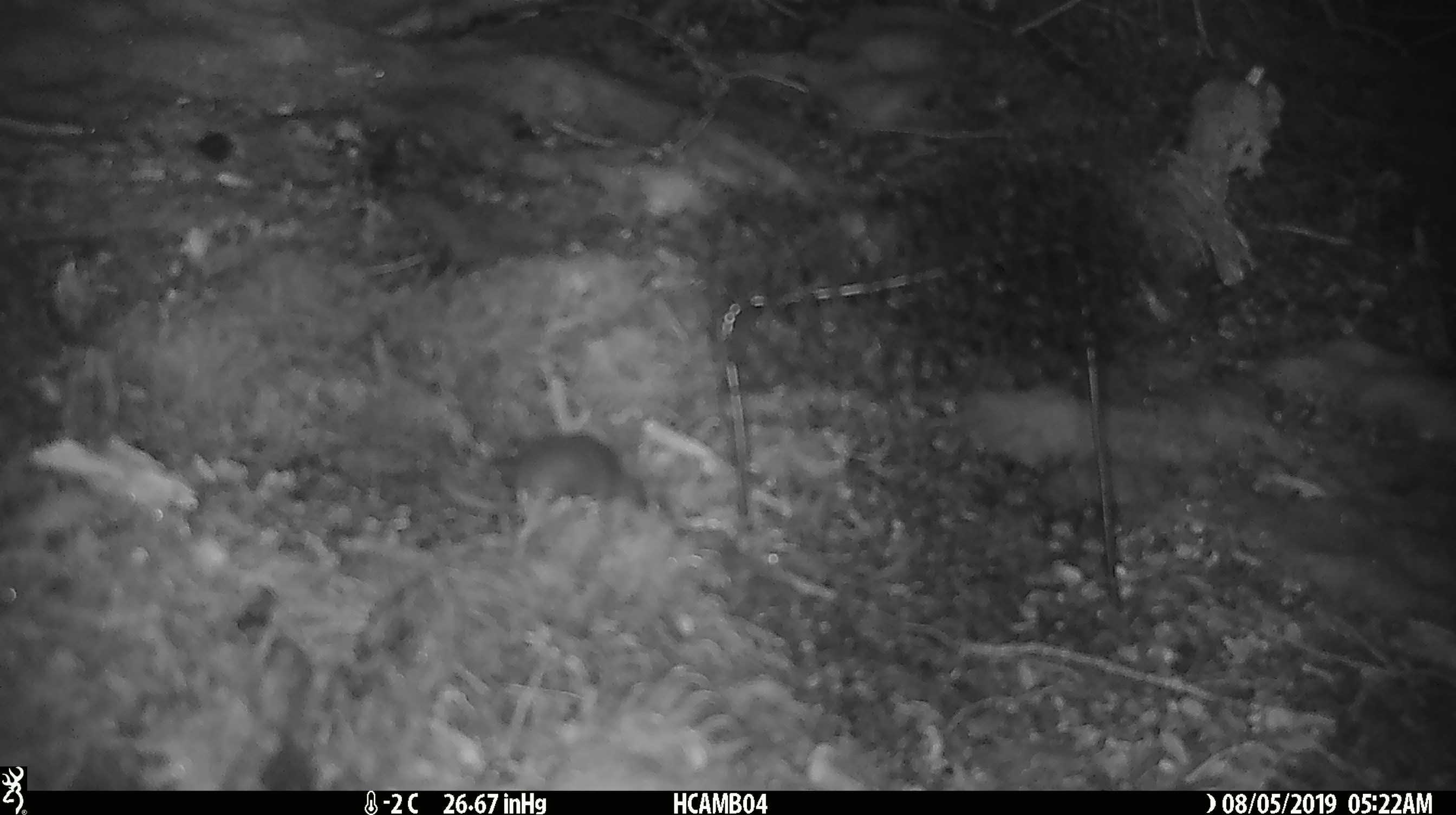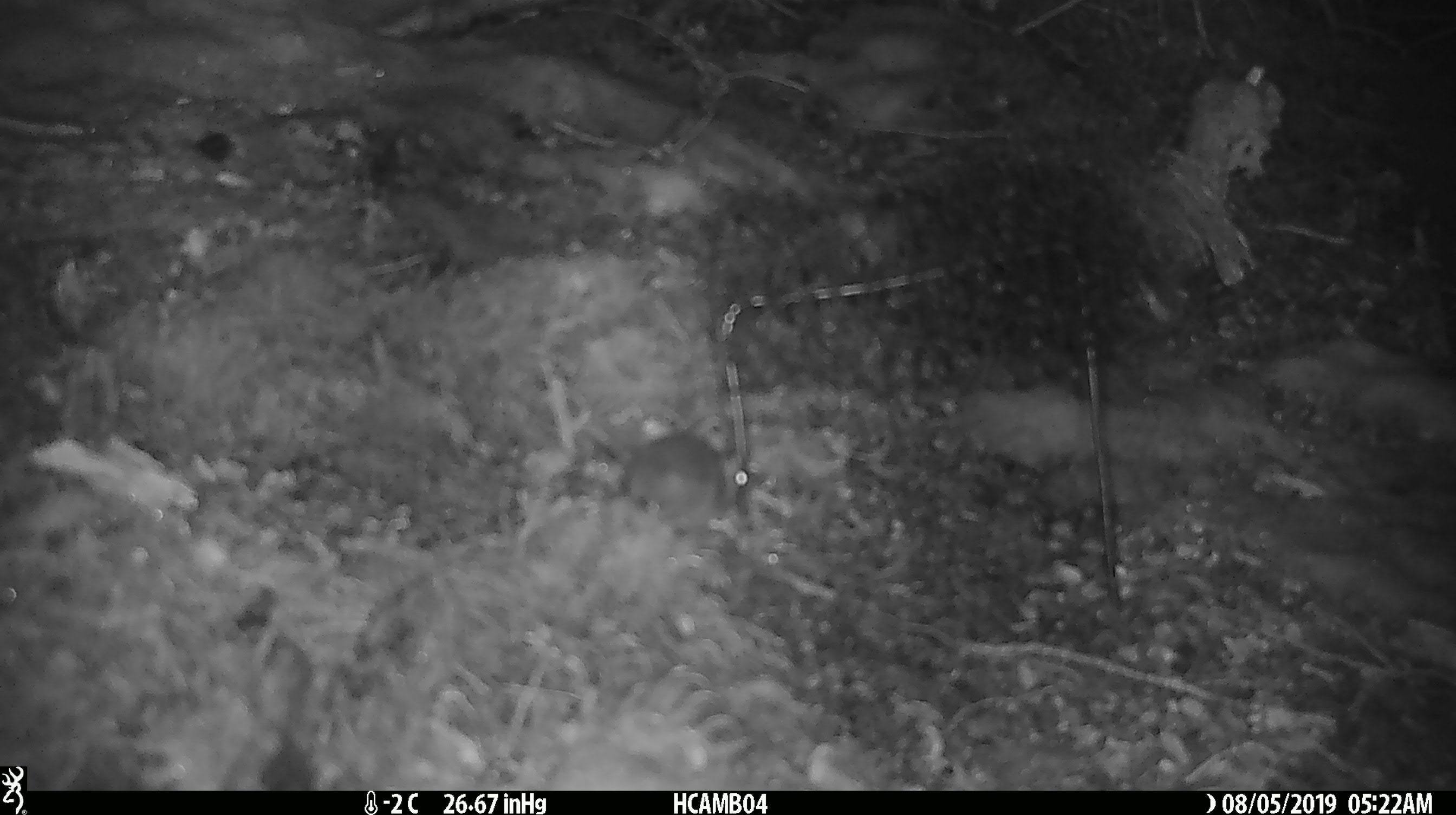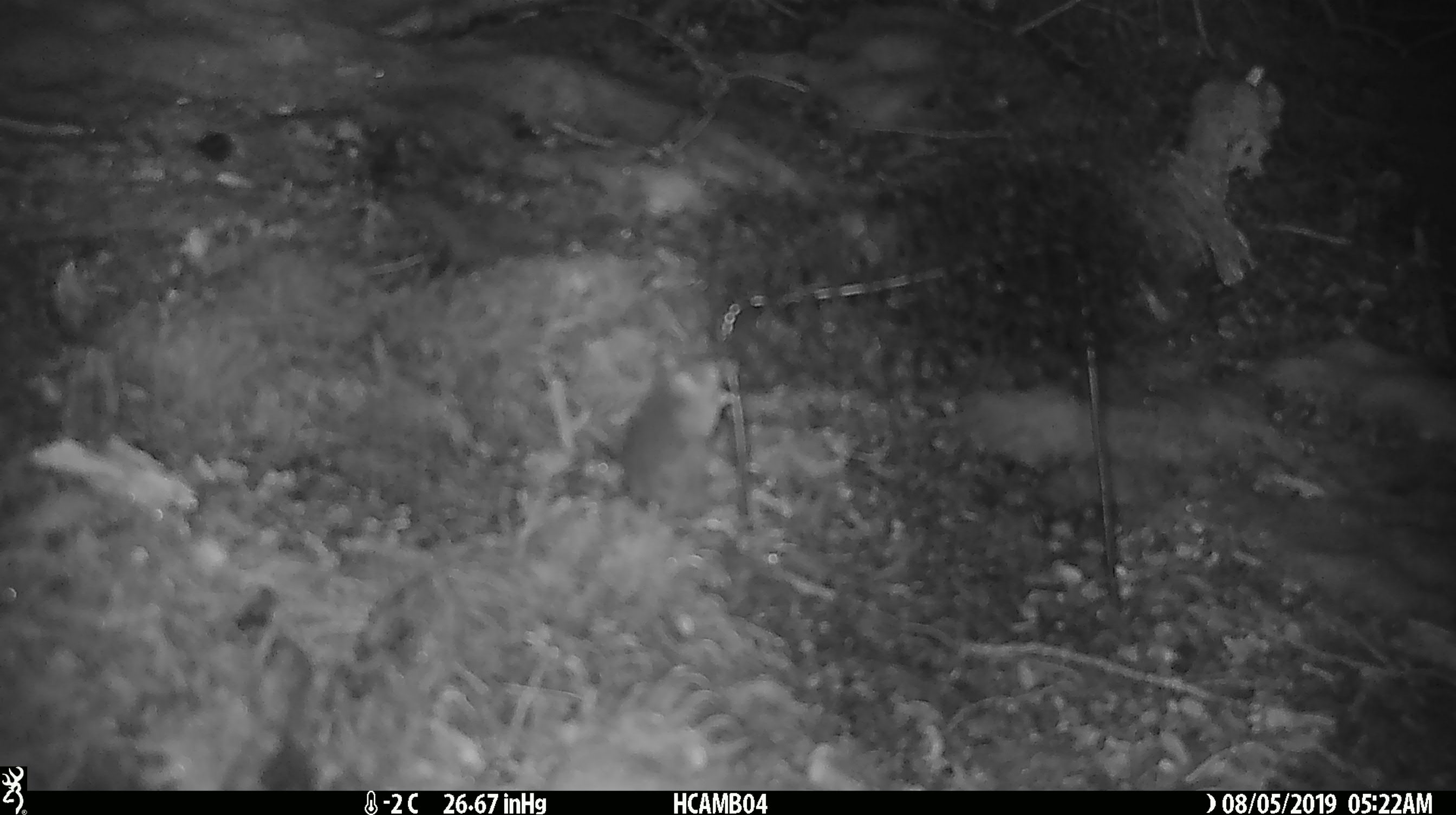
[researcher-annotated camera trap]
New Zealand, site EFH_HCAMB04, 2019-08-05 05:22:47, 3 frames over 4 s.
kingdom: Animalia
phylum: Chordata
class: Mammalia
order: Rodentia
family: Muridae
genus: Mus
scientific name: Mus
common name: mouse